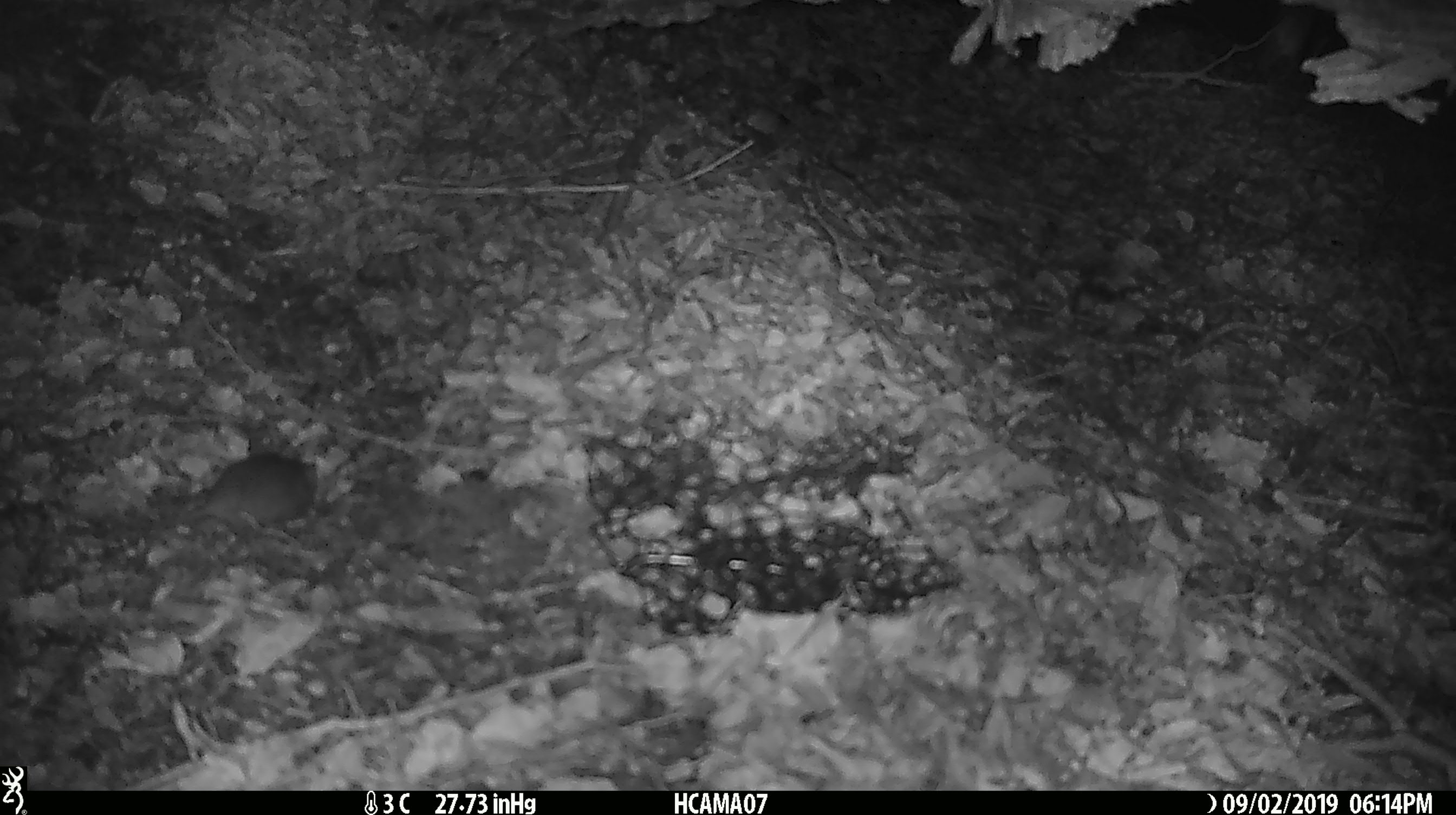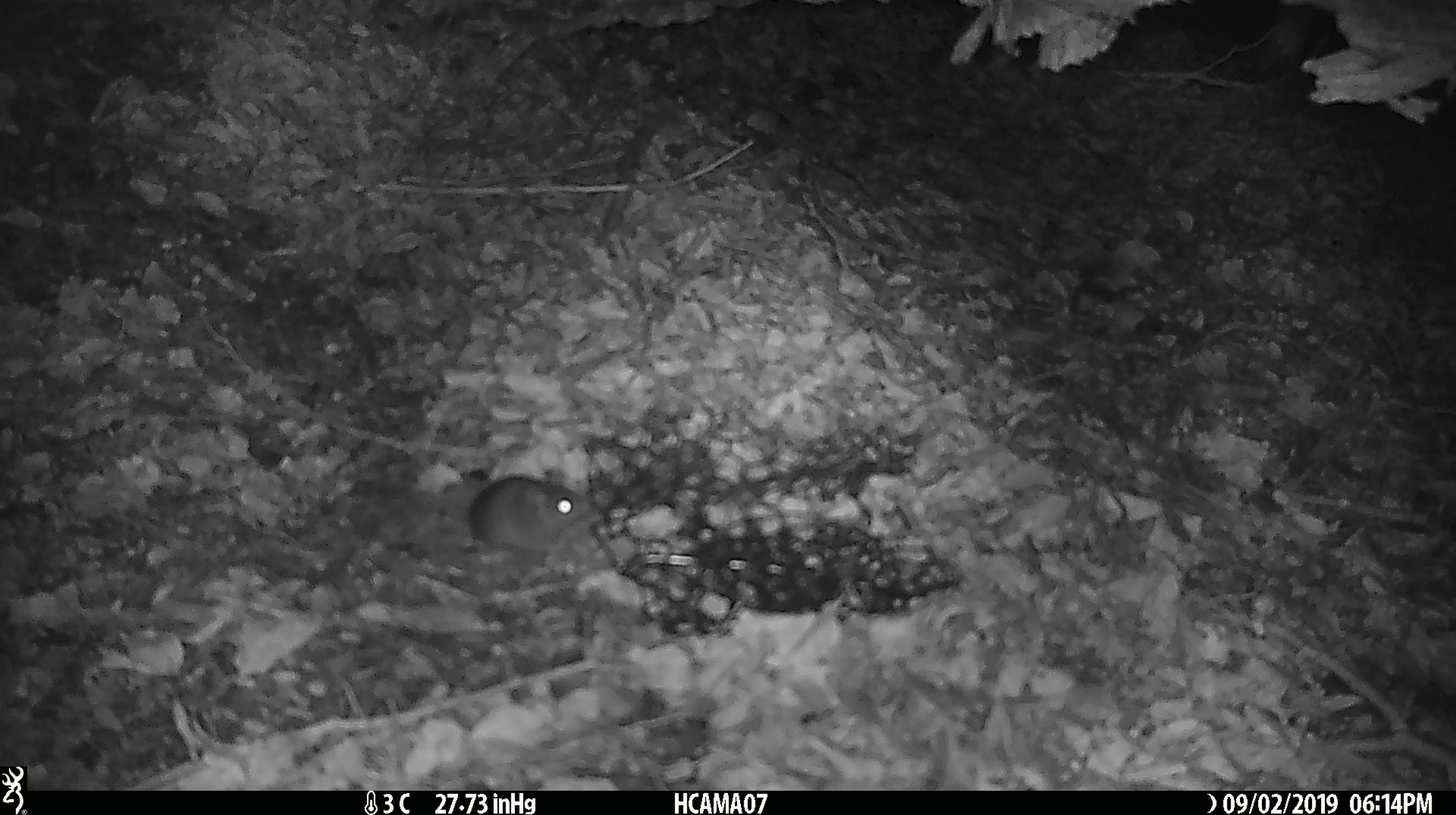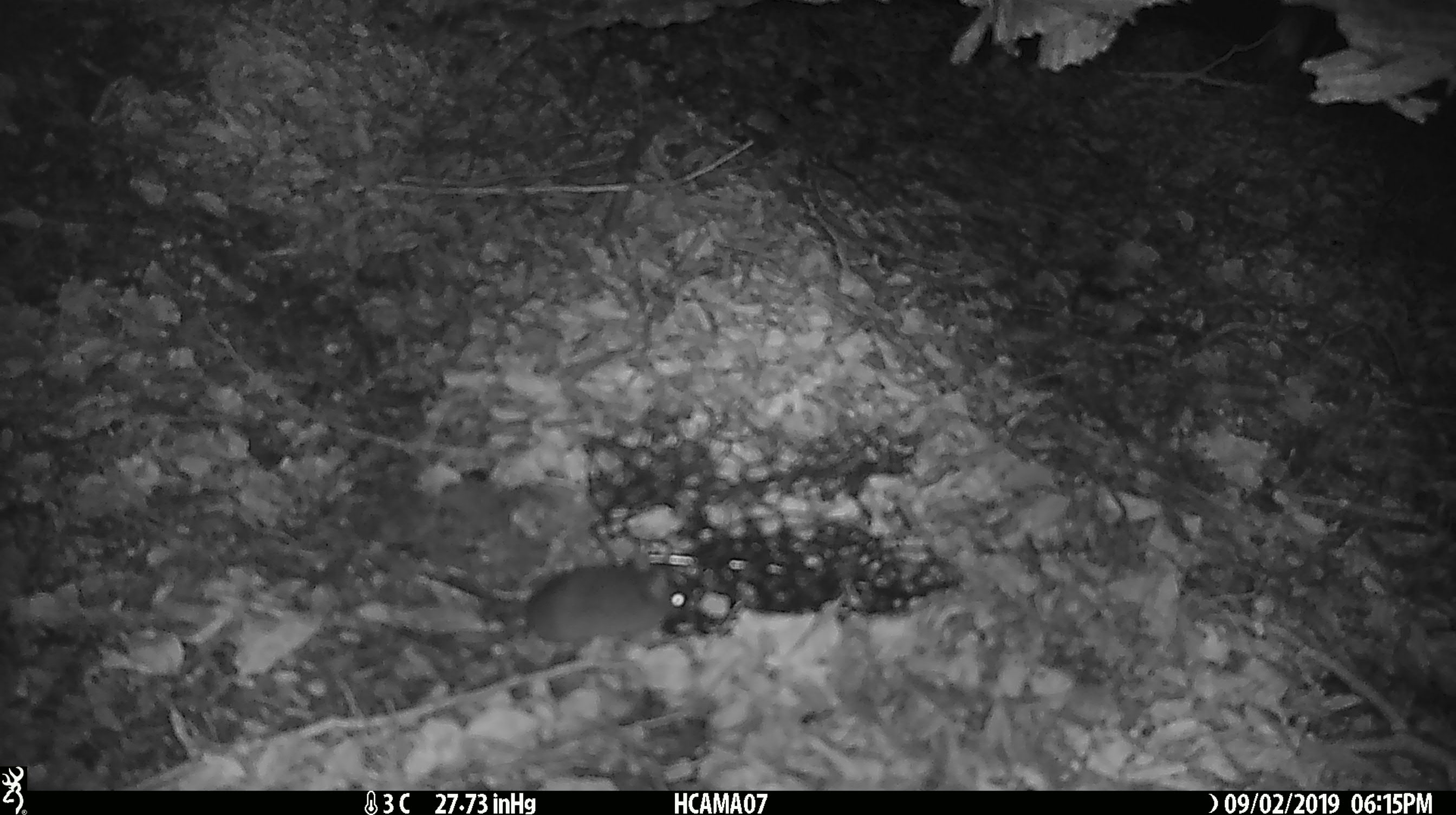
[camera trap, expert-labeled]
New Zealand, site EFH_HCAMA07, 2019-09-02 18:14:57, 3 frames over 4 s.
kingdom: Animalia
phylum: Chordata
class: Mammalia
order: Rodentia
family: Muridae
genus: Mus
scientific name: Mus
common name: mouse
Mouse (Mus).